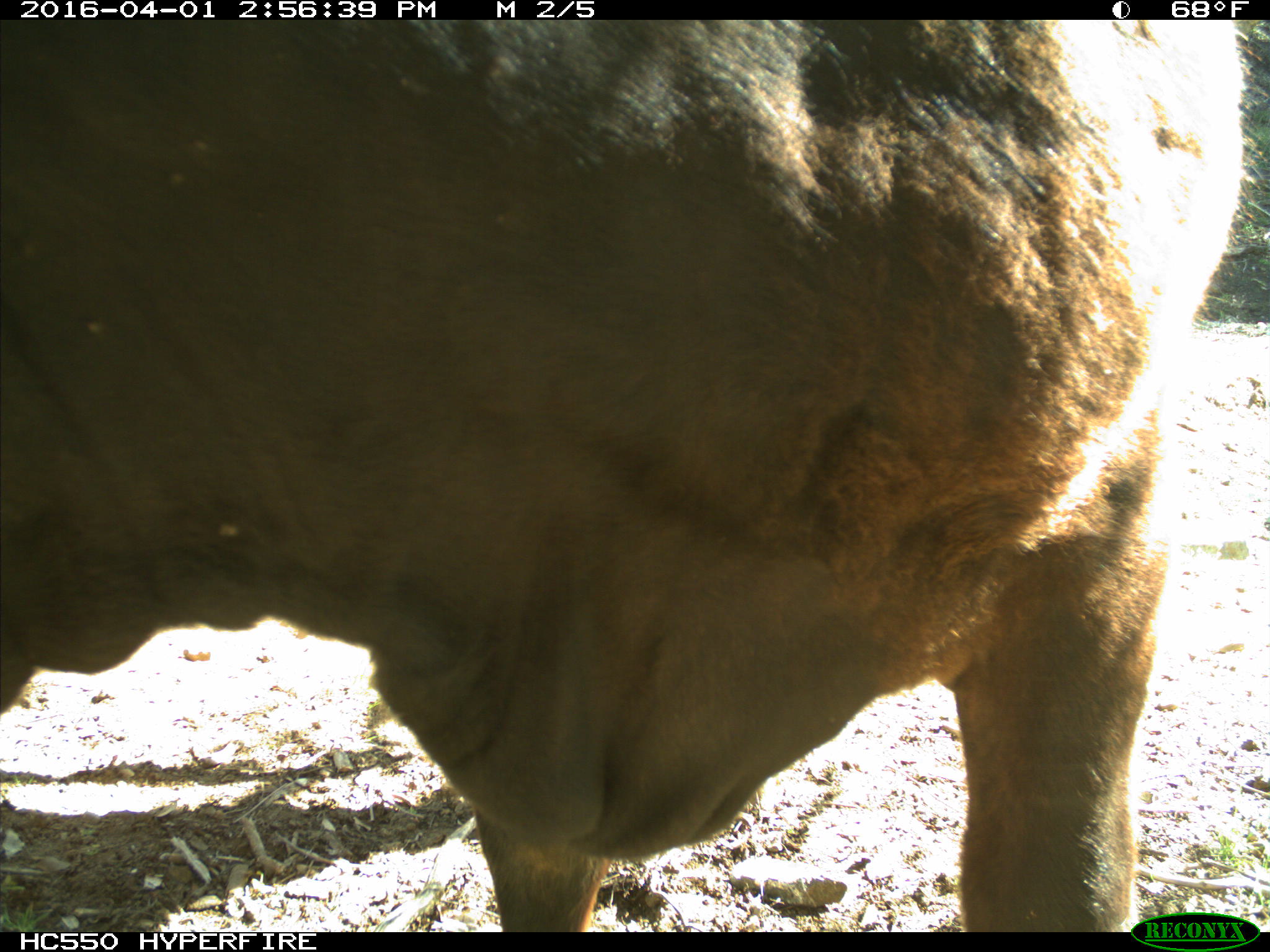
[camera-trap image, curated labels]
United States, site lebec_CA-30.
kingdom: Animalia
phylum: Chordata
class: Mammalia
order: Artiodactyla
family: Bovidae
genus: Bos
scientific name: Bos taurus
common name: domestic cow